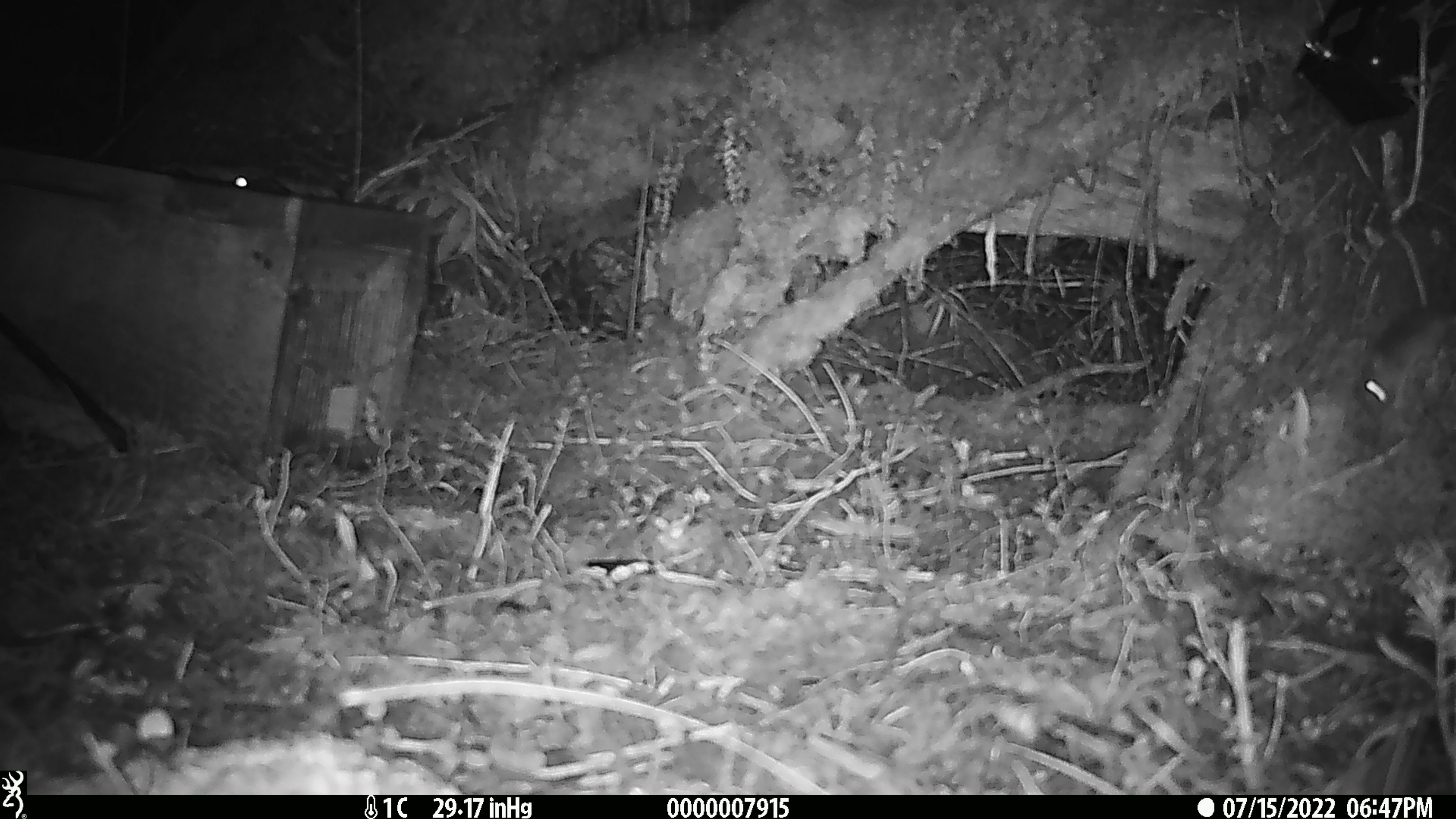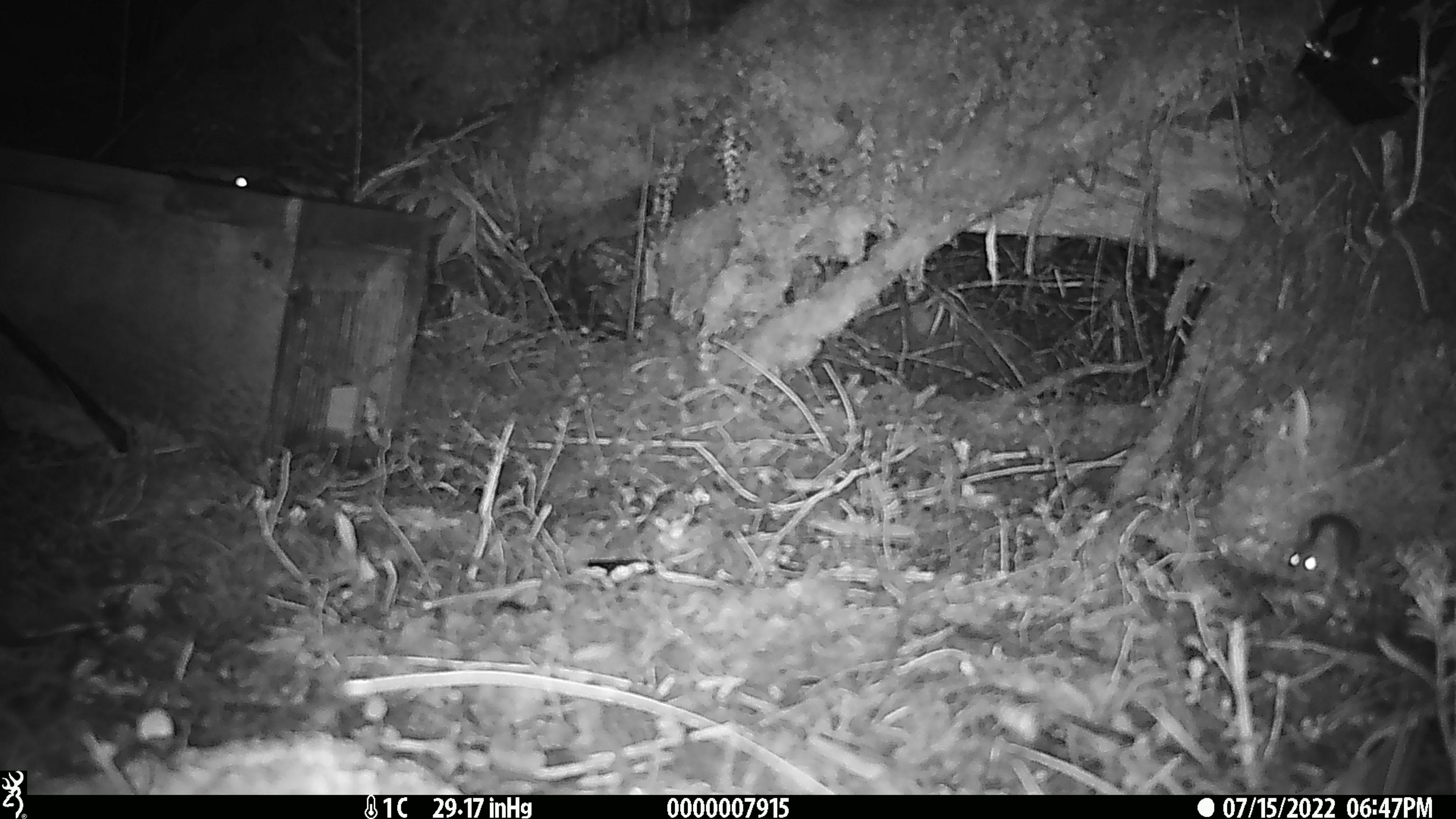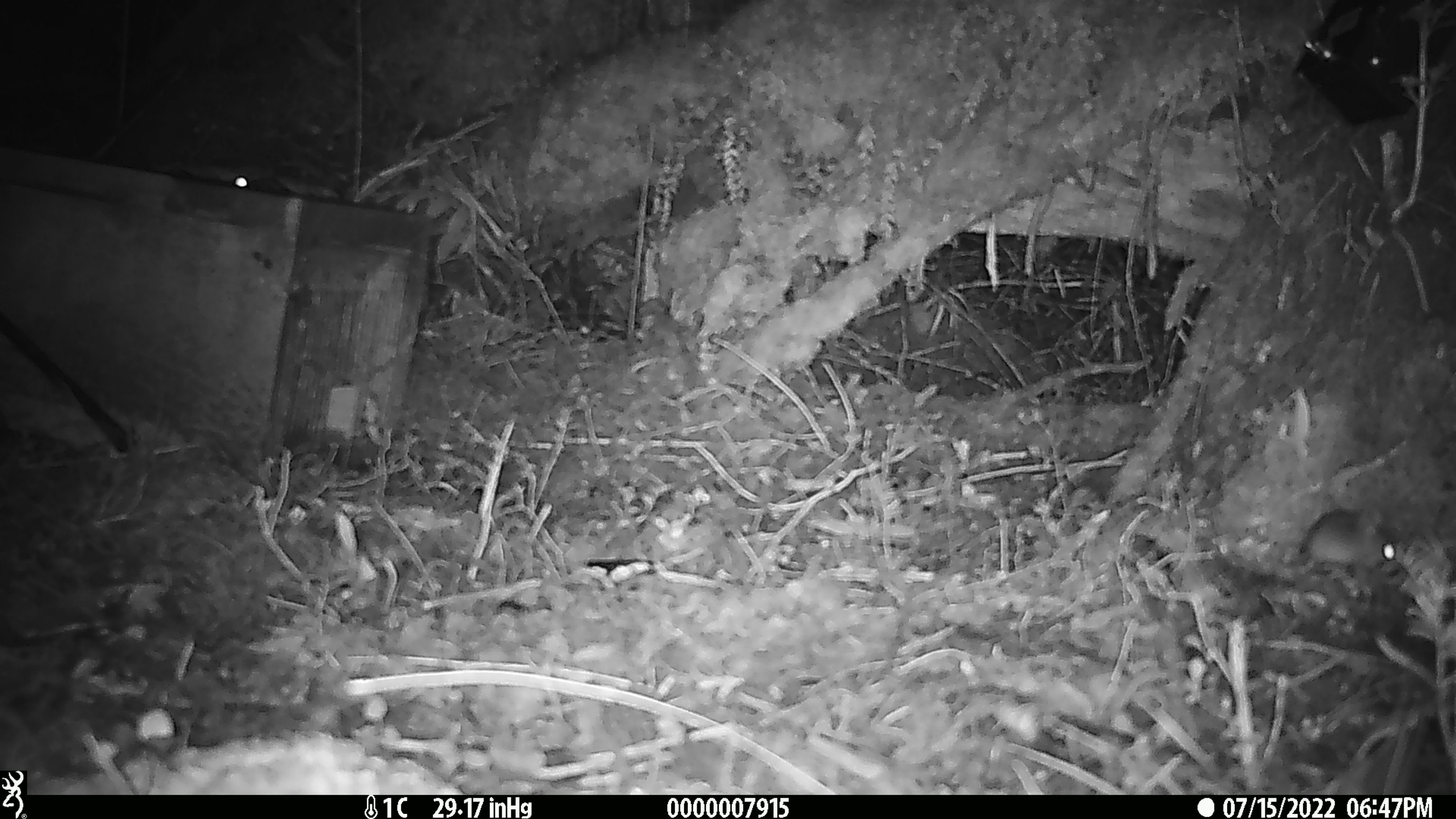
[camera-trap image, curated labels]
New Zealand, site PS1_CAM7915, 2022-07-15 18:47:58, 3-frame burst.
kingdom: Animalia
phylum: Chordata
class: Mammalia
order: Rodentia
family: Muridae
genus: Mus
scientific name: Mus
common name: mouse